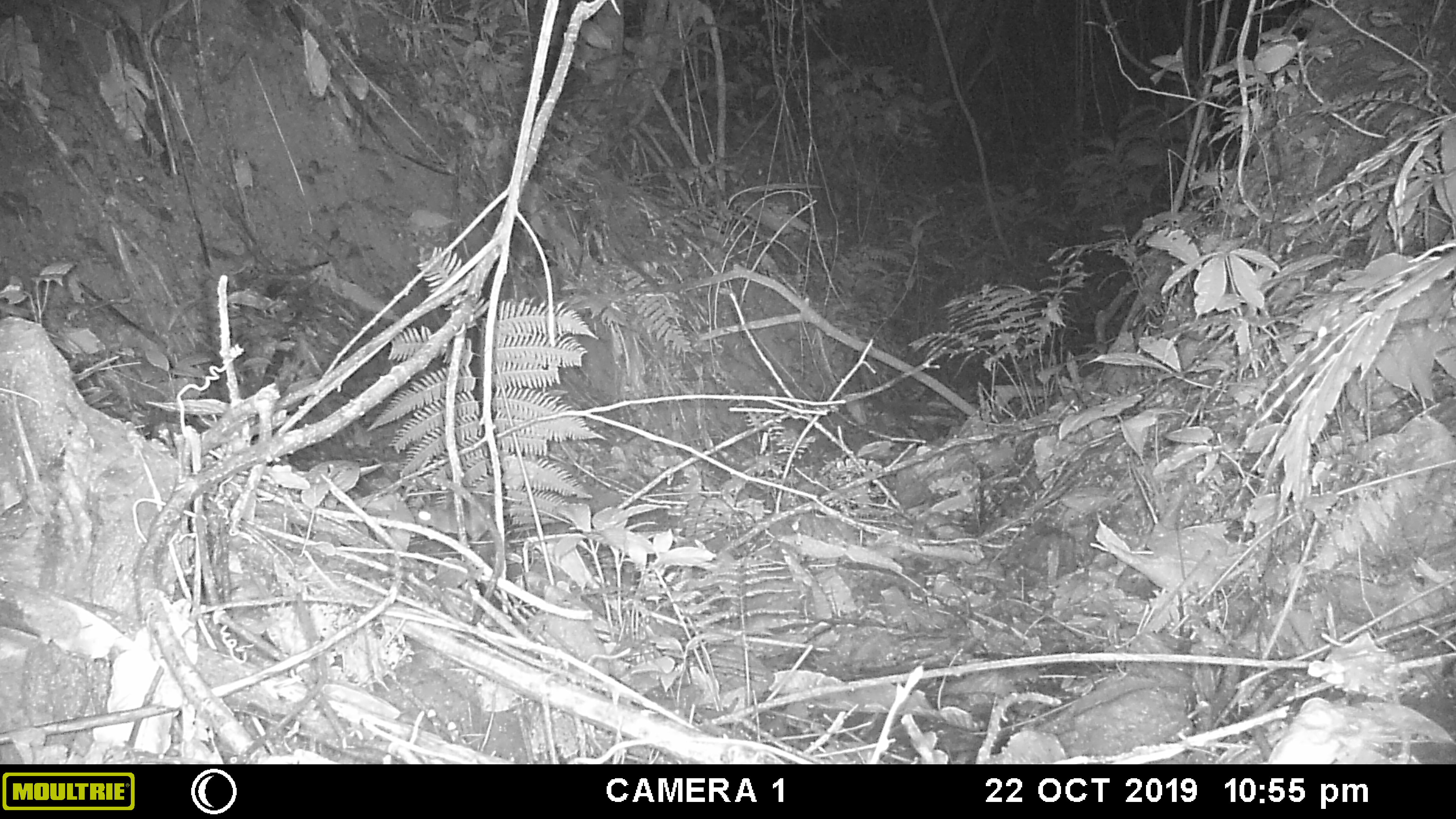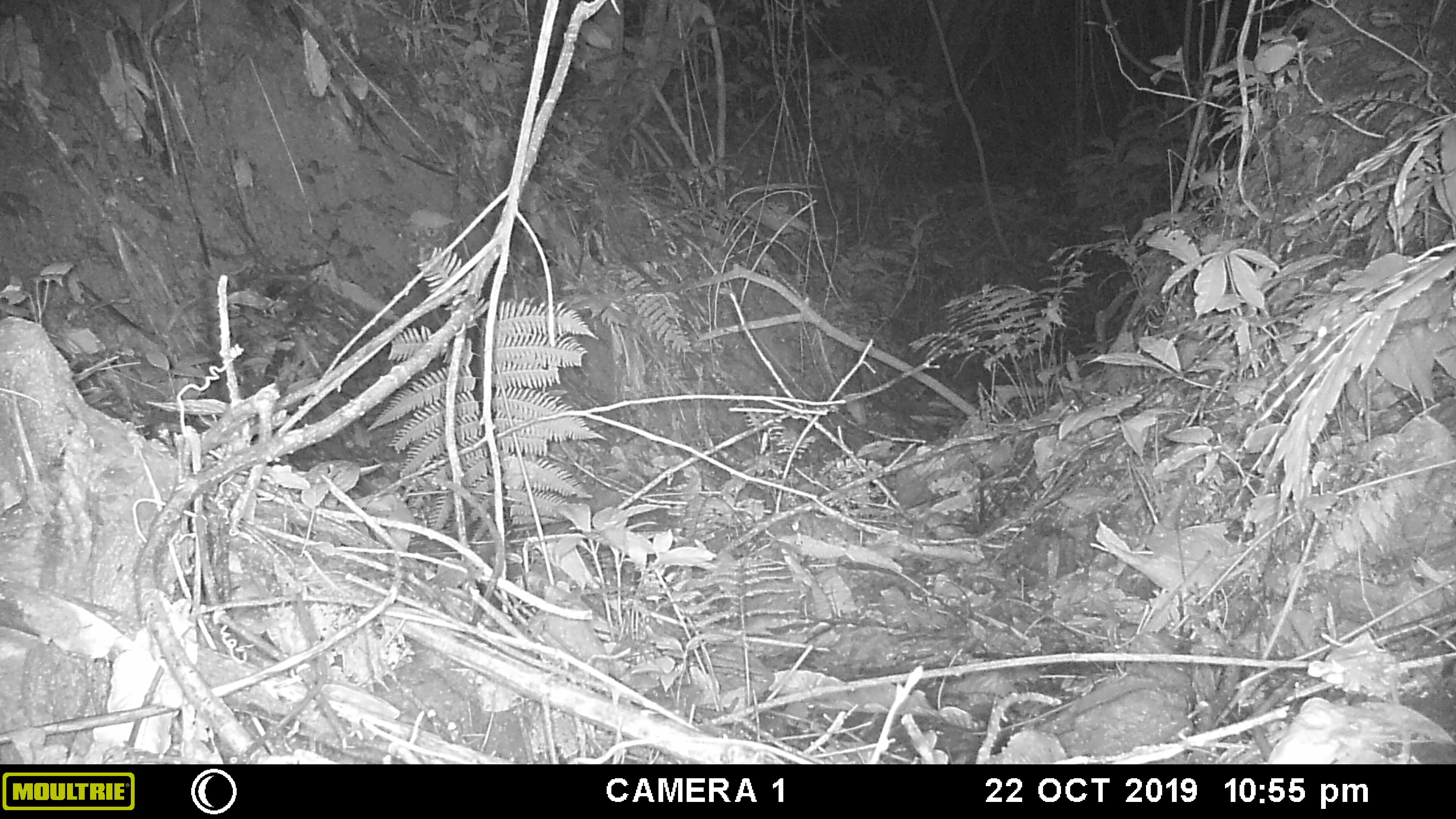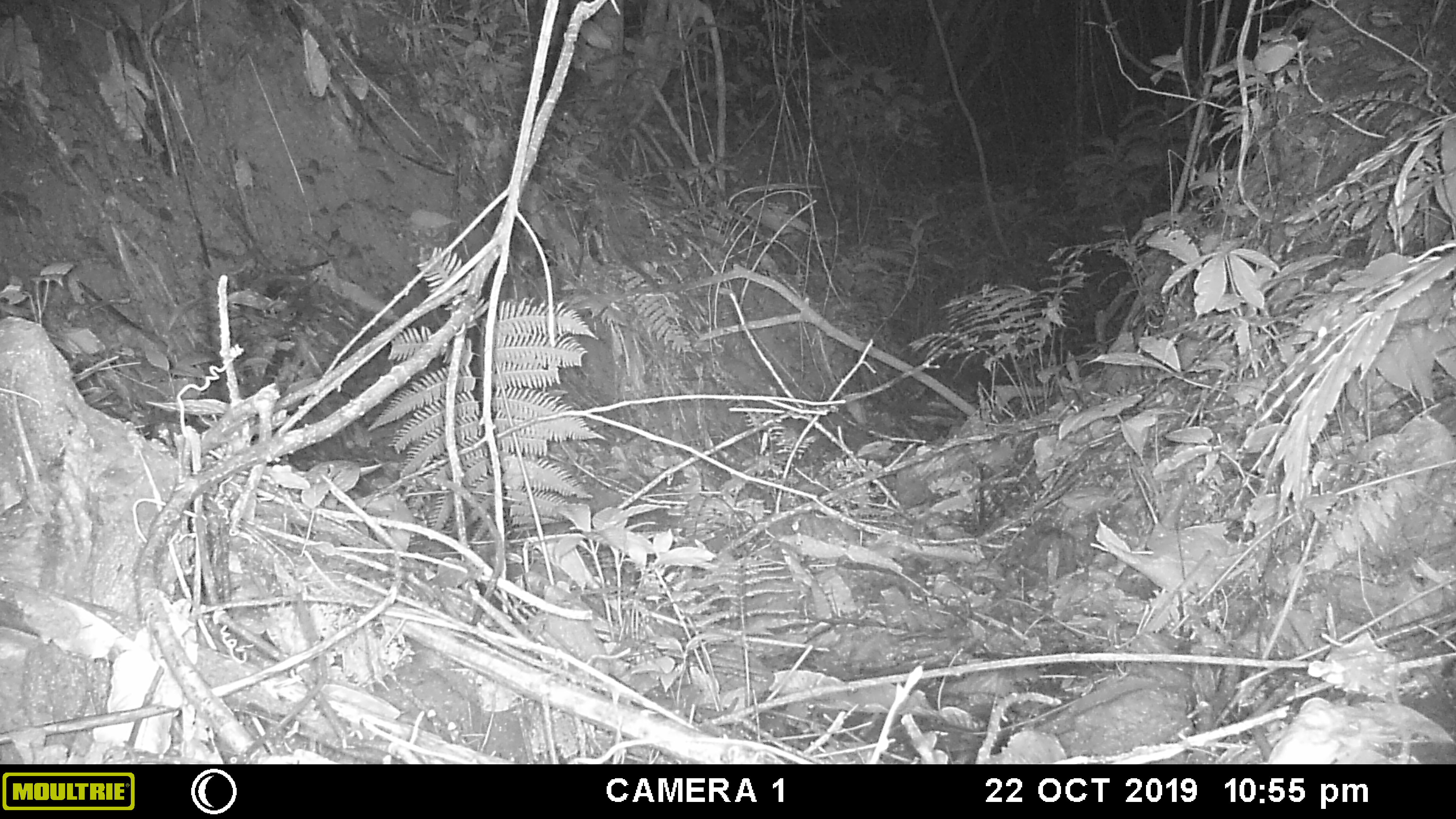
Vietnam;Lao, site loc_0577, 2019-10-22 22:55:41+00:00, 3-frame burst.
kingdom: Animalia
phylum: Chordata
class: Mammalia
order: Rodentia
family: Muridae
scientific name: Muridae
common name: old-world mice and rats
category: unidentified murid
Unidentified murid (old-world mice and rats) (Muridae). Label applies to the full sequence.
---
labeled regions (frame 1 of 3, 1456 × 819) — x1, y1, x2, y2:
unidentified murid: 414, 496, 491, 545